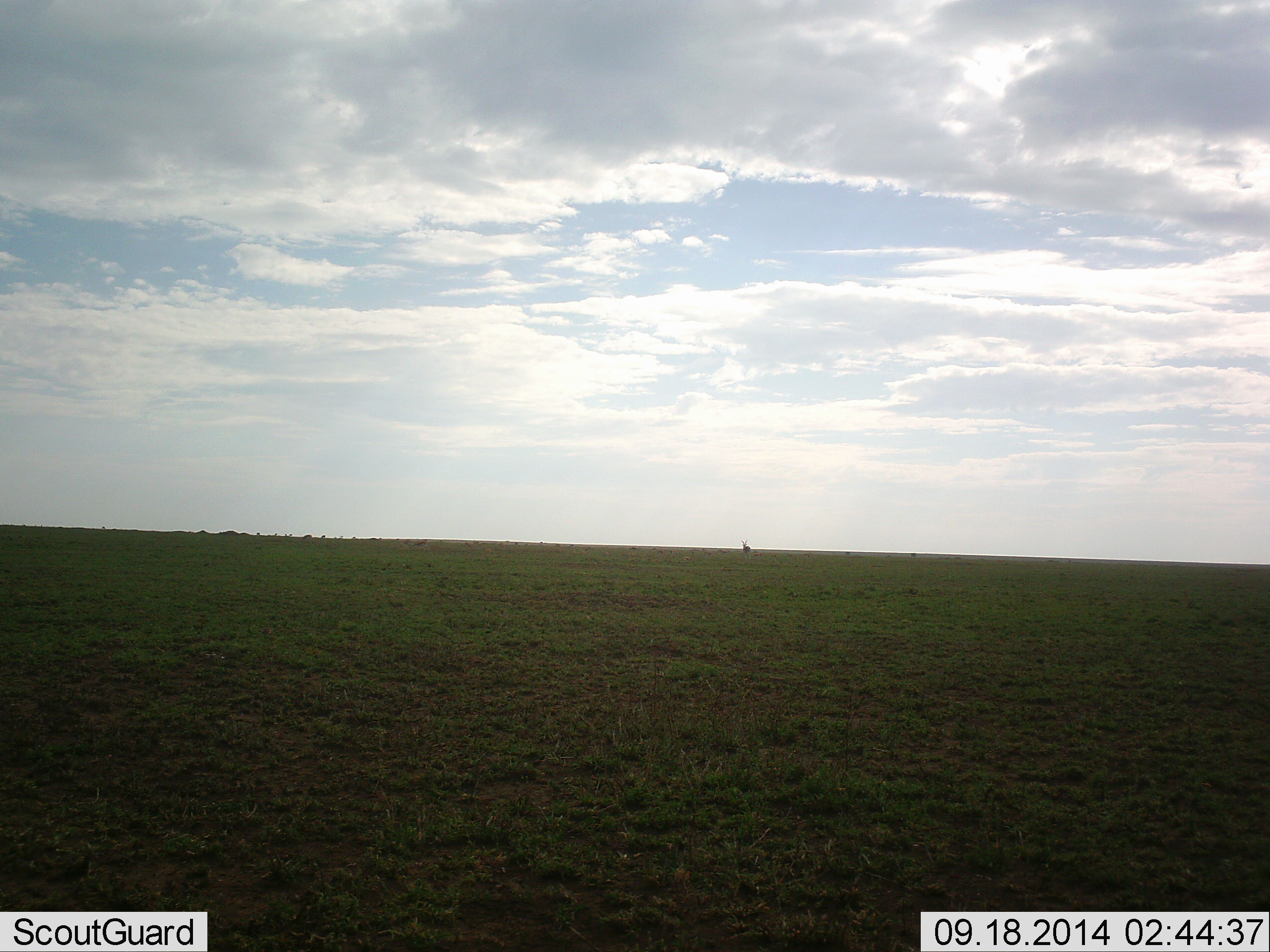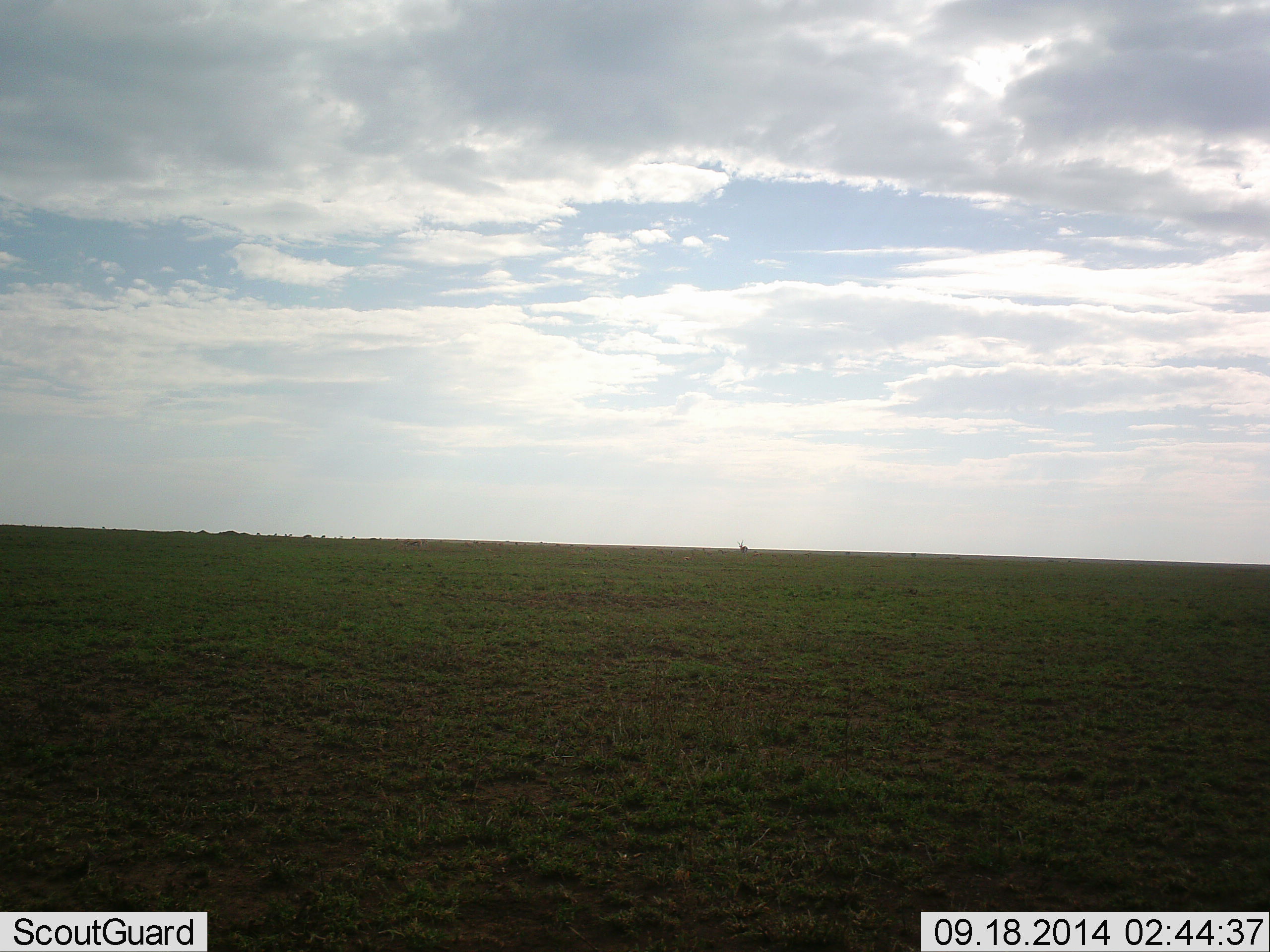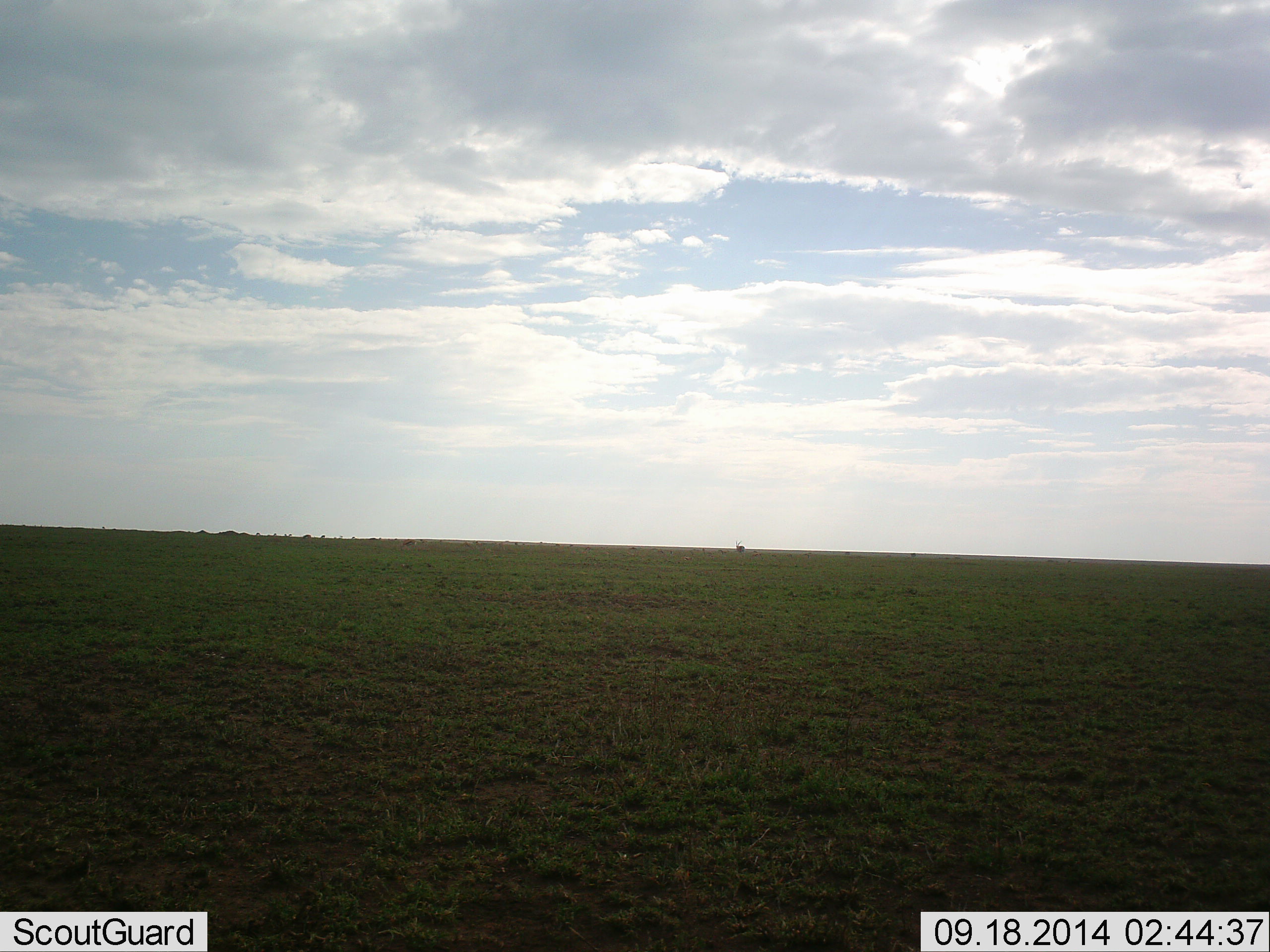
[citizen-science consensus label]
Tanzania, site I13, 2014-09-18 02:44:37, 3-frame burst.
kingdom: Animalia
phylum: Chordata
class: Mammalia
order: Artiodactyla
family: Bovidae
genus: Eudorcas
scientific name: Eudorcas thomsonii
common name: thomson's gazelle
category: gazellethomsons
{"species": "gazellethomsons (thomson's gazelle) (Eudorcas thomsonii)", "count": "1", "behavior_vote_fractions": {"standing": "6%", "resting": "0%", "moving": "6%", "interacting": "0%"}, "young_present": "0%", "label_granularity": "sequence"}